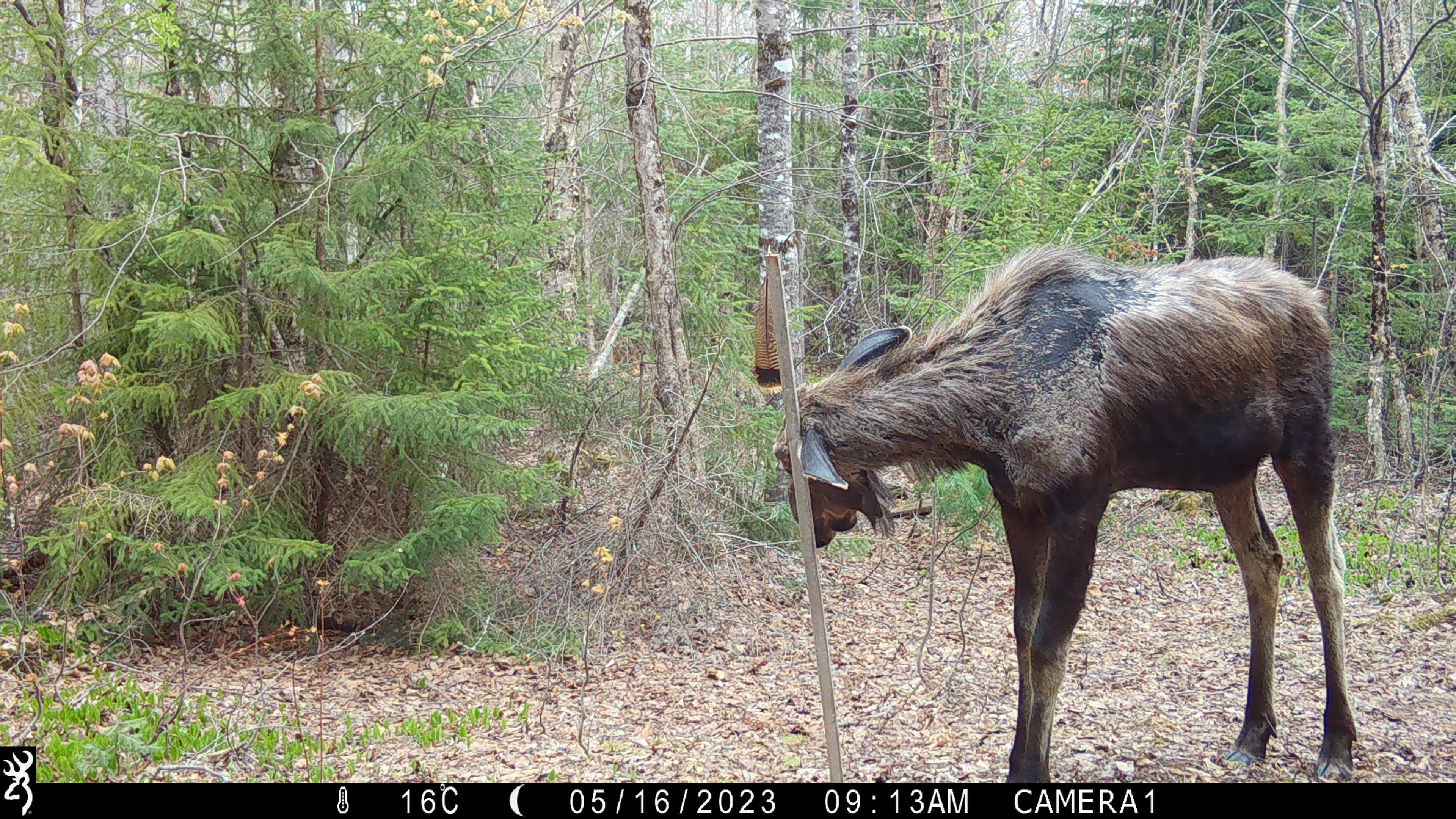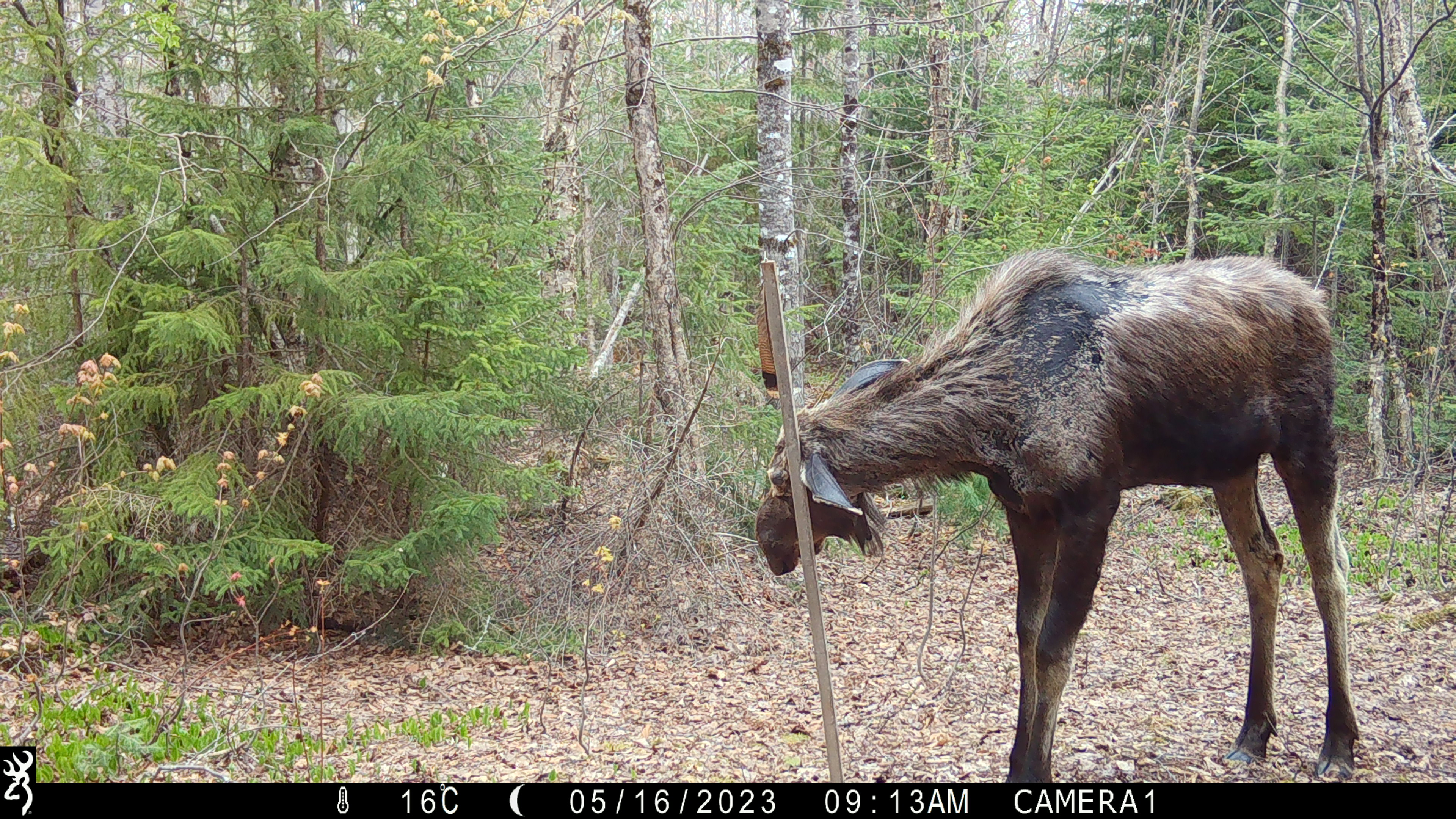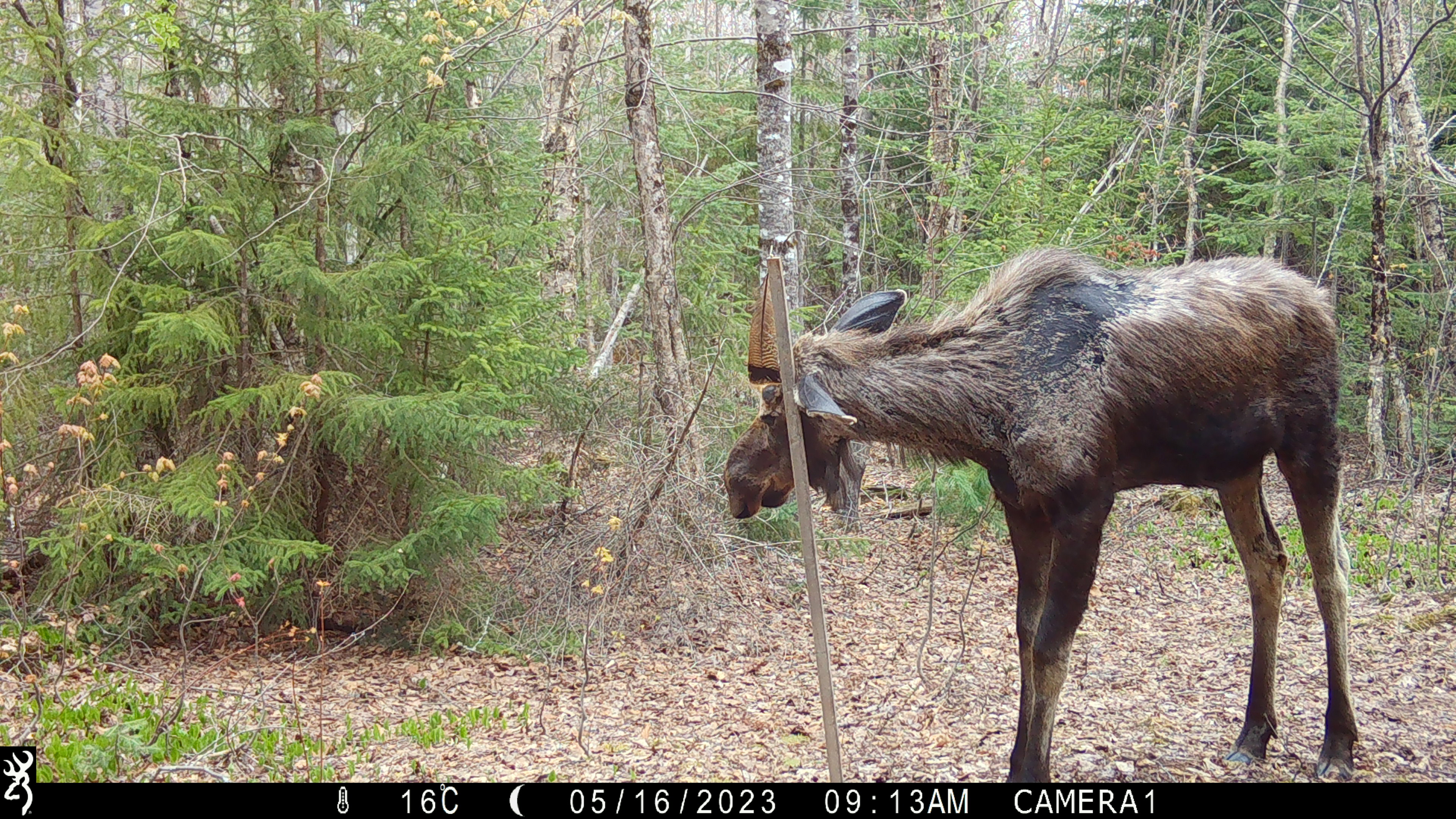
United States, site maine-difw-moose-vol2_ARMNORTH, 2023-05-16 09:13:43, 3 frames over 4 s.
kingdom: Animalia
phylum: Chordata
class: Mammalia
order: Artiodactyla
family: Cervidae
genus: Alces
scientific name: Alces alces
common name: moose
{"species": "moose (Alces alces)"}